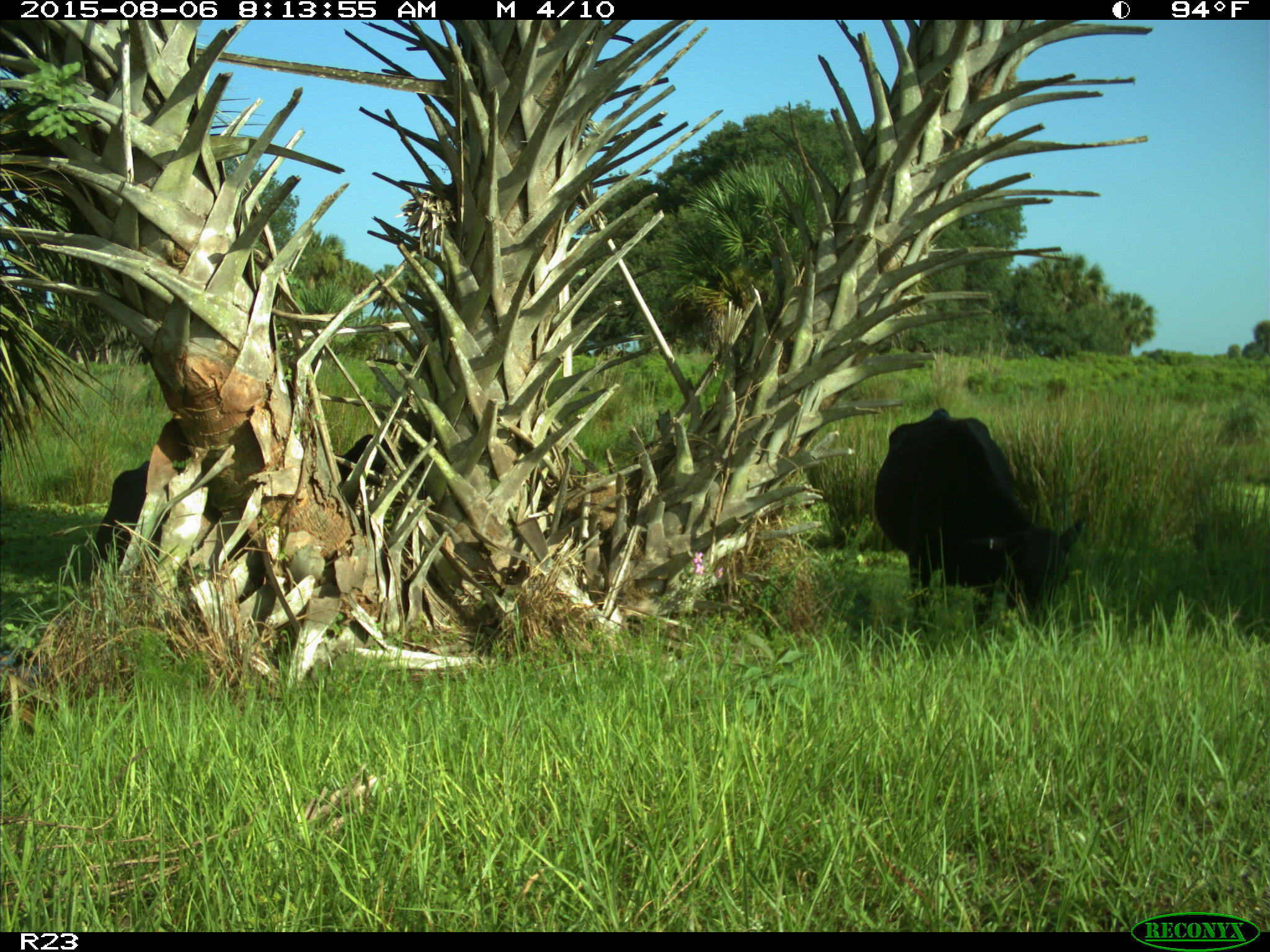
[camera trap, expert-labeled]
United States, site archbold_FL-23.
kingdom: Animalia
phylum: Chordata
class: Mammalia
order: Artiodactyla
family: Bovidae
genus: Bos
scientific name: Bos taurus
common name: domestic cow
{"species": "Bos taurus (domestic cow)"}